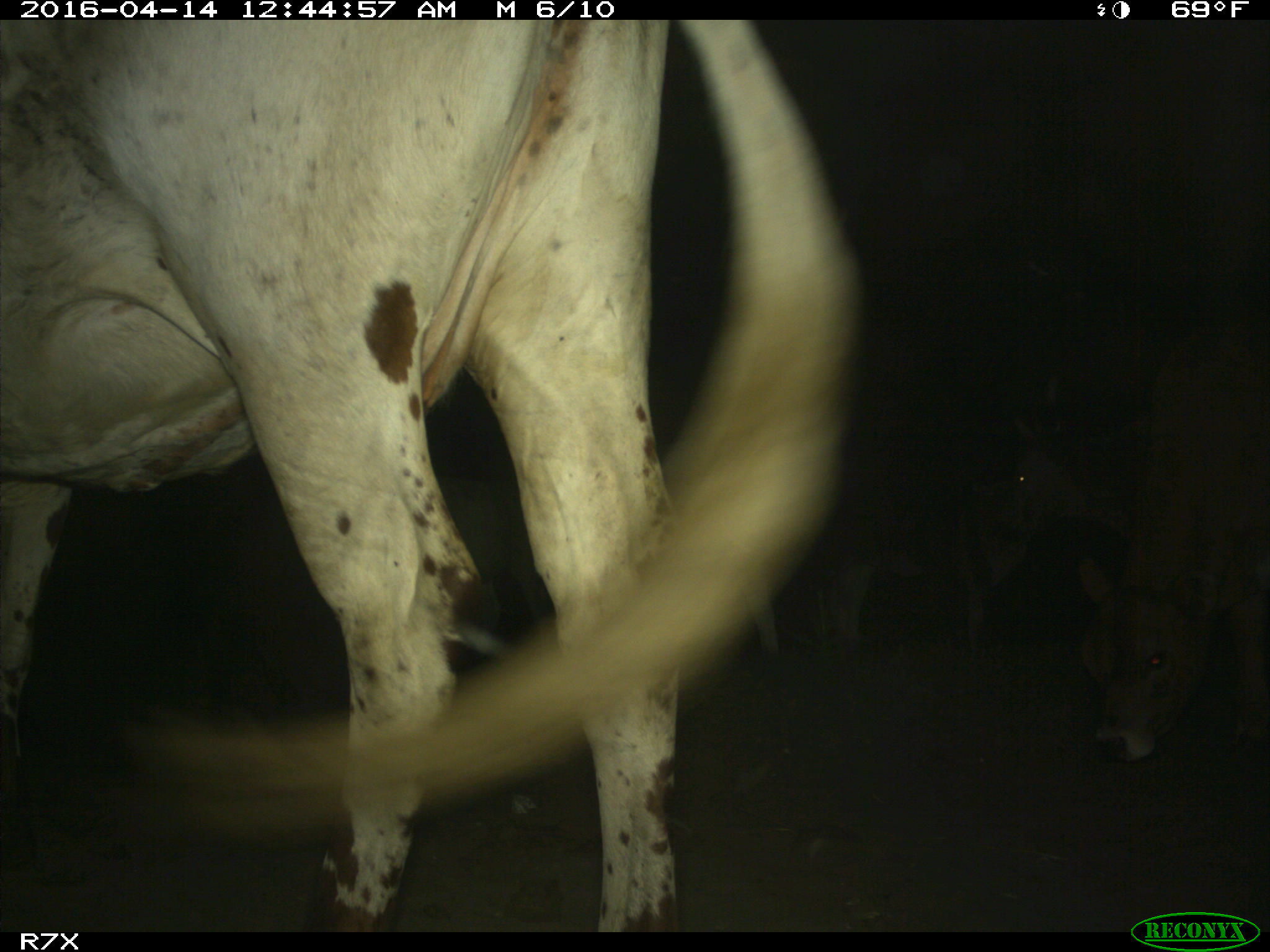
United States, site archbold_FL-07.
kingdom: Animalia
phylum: Chordata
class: Mammalia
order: Artiodactyla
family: Bovidae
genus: Bos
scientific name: Bos taurus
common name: domestic cow